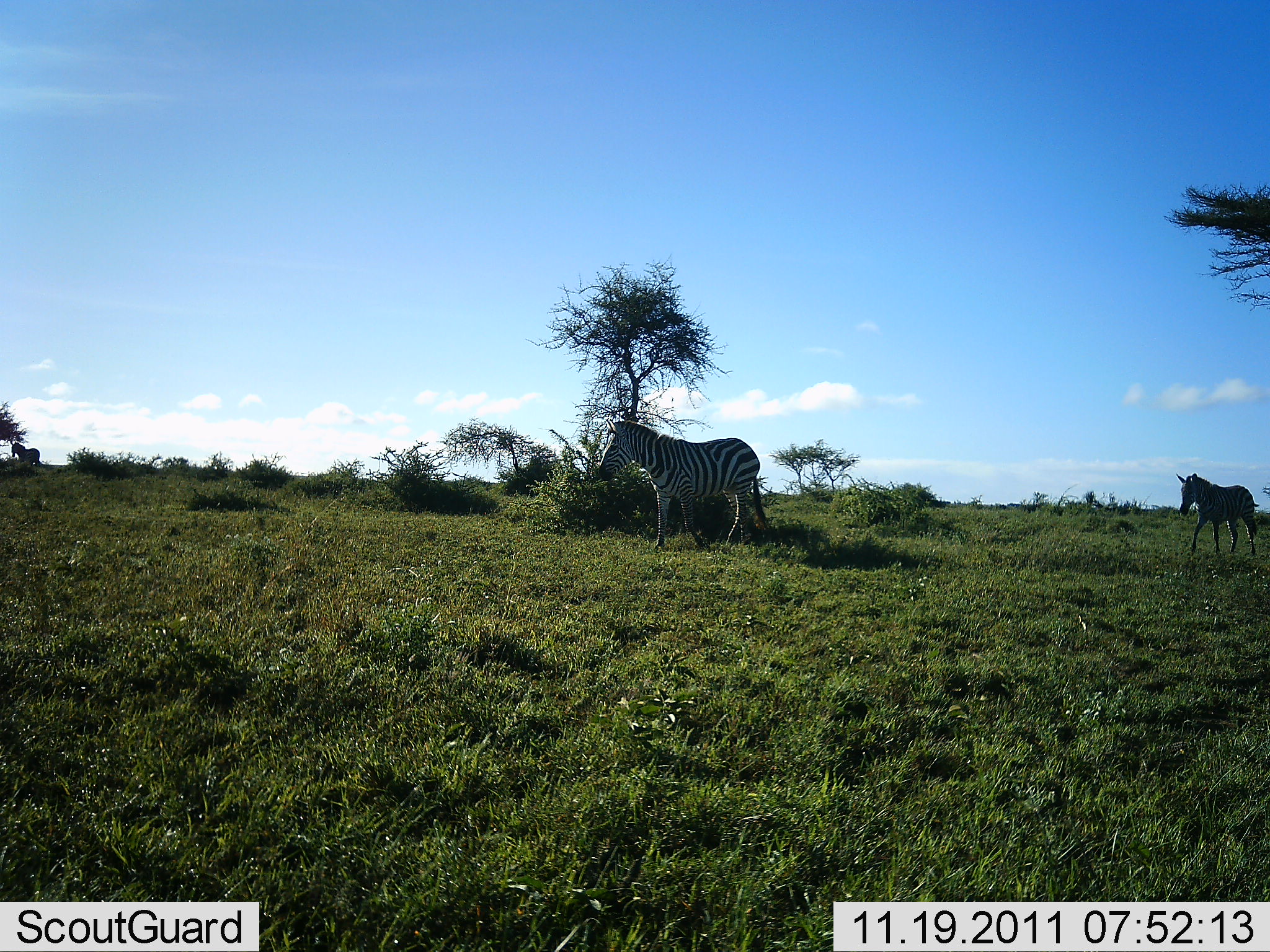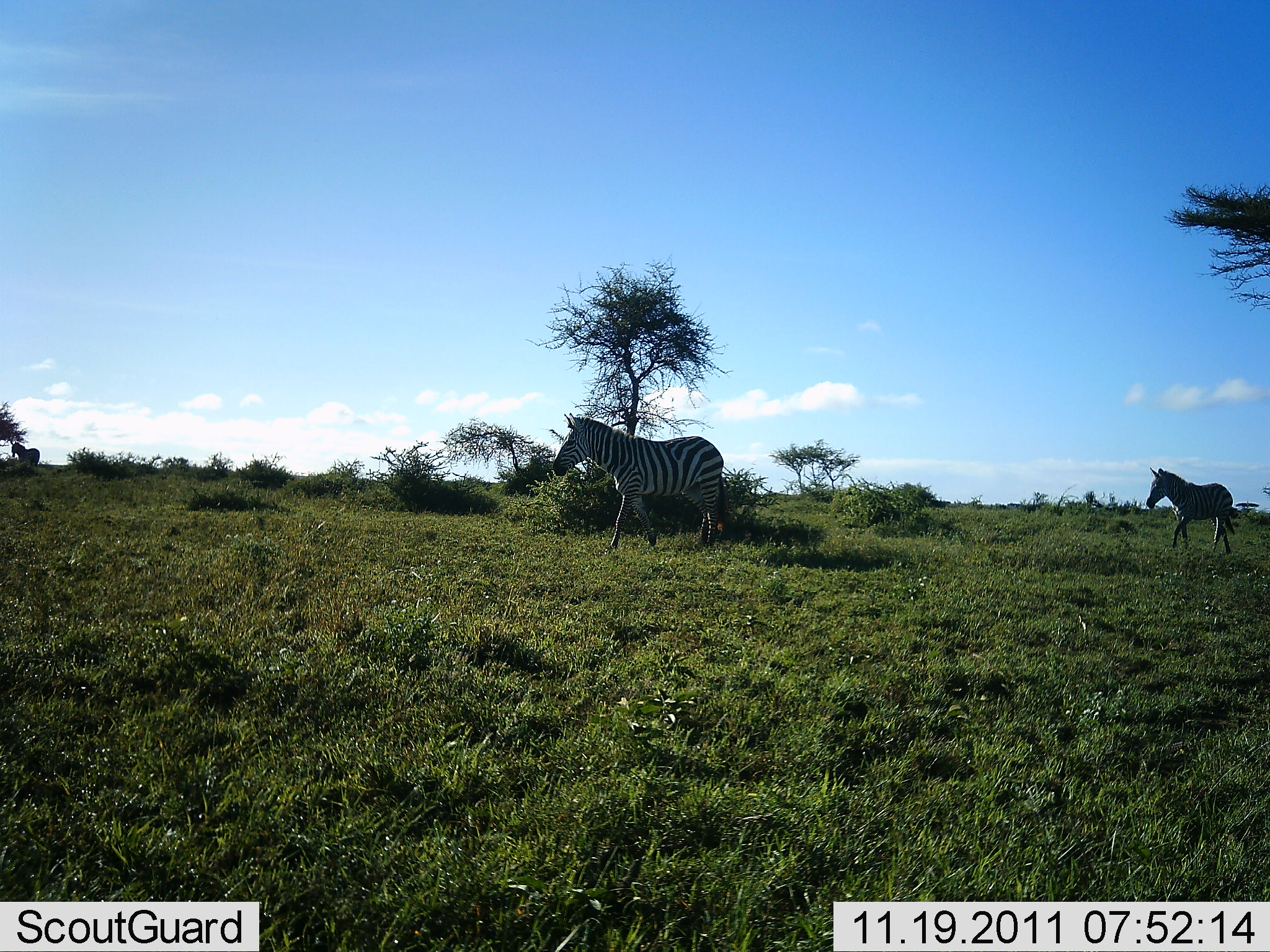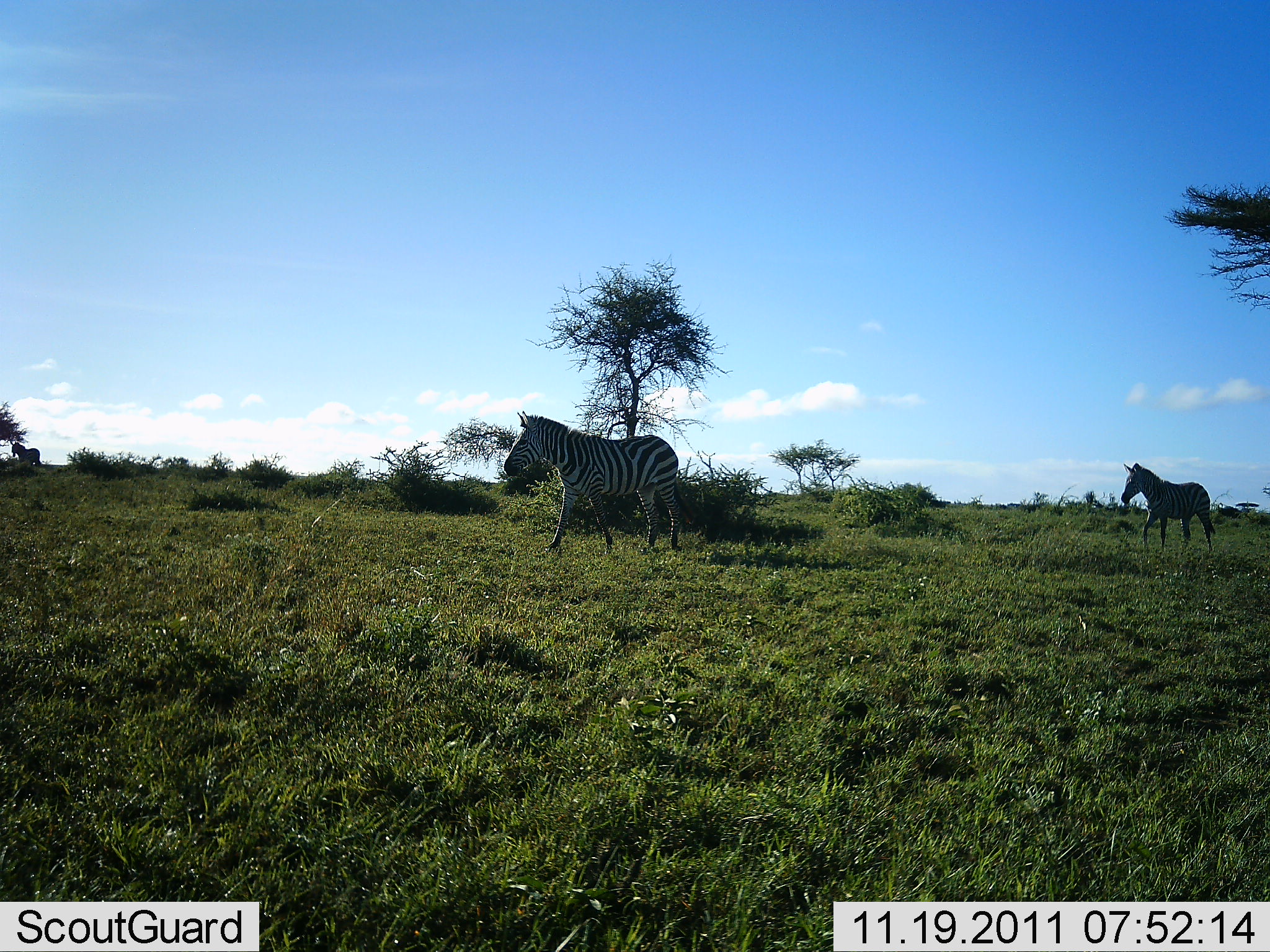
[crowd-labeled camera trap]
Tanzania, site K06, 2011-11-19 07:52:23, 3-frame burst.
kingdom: Animalia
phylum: Chordata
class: Mammalia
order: Perissodactyla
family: Equidae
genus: Equus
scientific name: Equus quagga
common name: plains zebra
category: zebra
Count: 2.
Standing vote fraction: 18%.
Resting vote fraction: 0%.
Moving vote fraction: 100%.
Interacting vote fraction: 0%.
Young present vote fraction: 0%.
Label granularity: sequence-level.